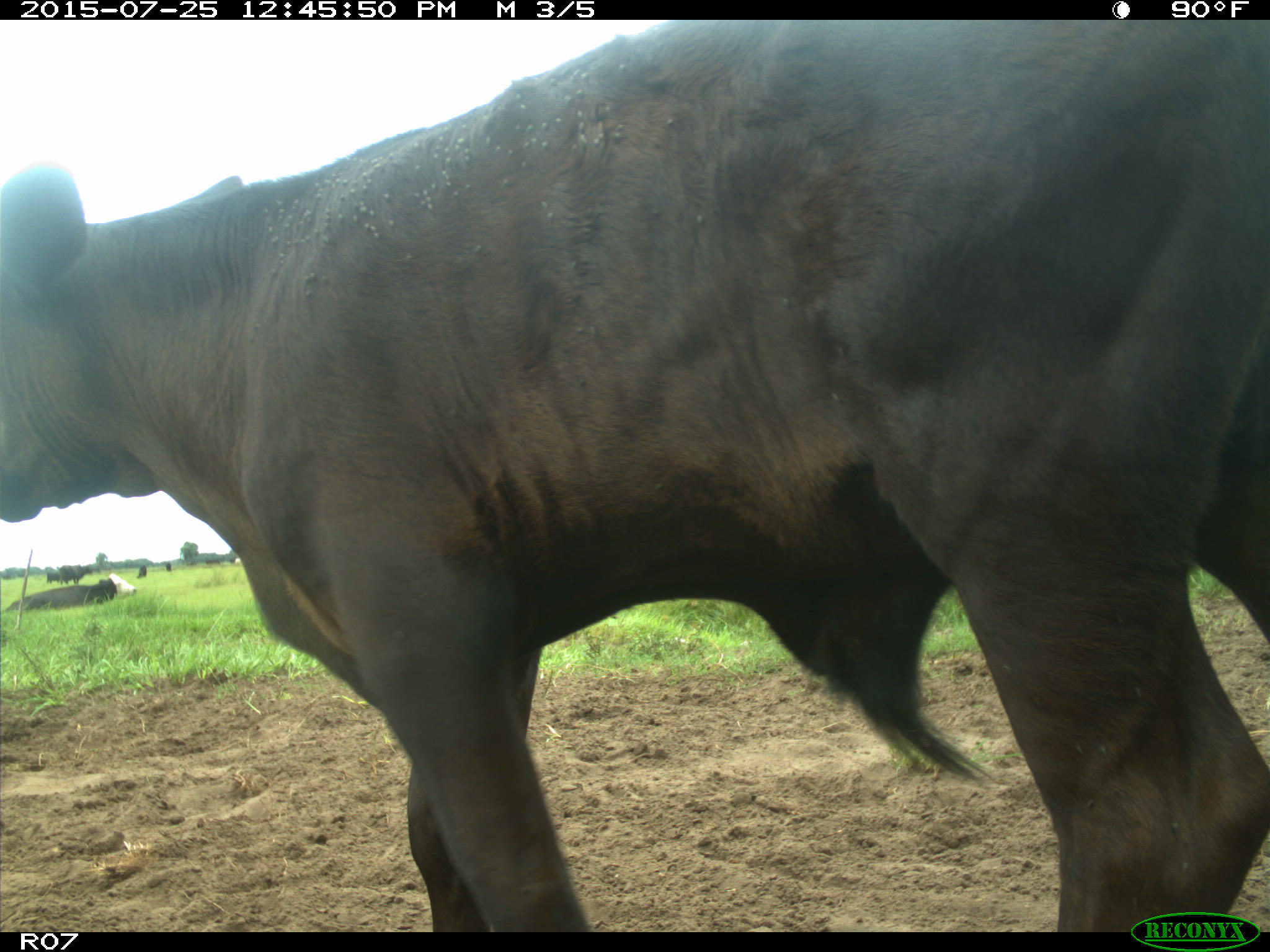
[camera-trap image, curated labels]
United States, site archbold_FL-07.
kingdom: Animalia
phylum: Chordata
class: Mammalia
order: Artiodactyla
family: Bovidae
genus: Bos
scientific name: Bos taurus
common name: domestic cow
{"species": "Bos taurus (domestic cow)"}